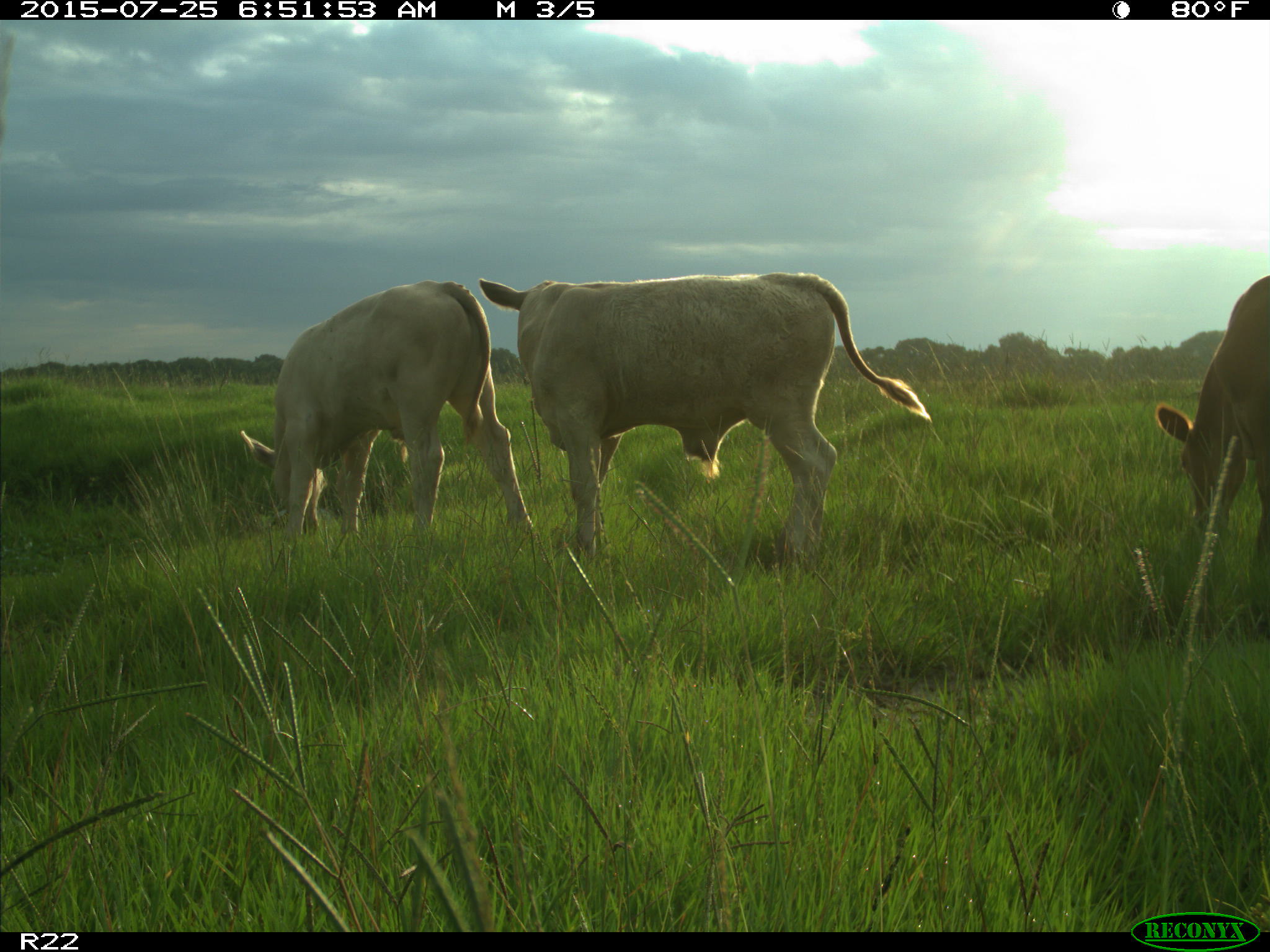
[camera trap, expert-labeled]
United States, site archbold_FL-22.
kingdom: Animalia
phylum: Chordata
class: Mammalia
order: Artiodactyla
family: Bovidae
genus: Bos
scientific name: Bos taurus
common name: domestic cow